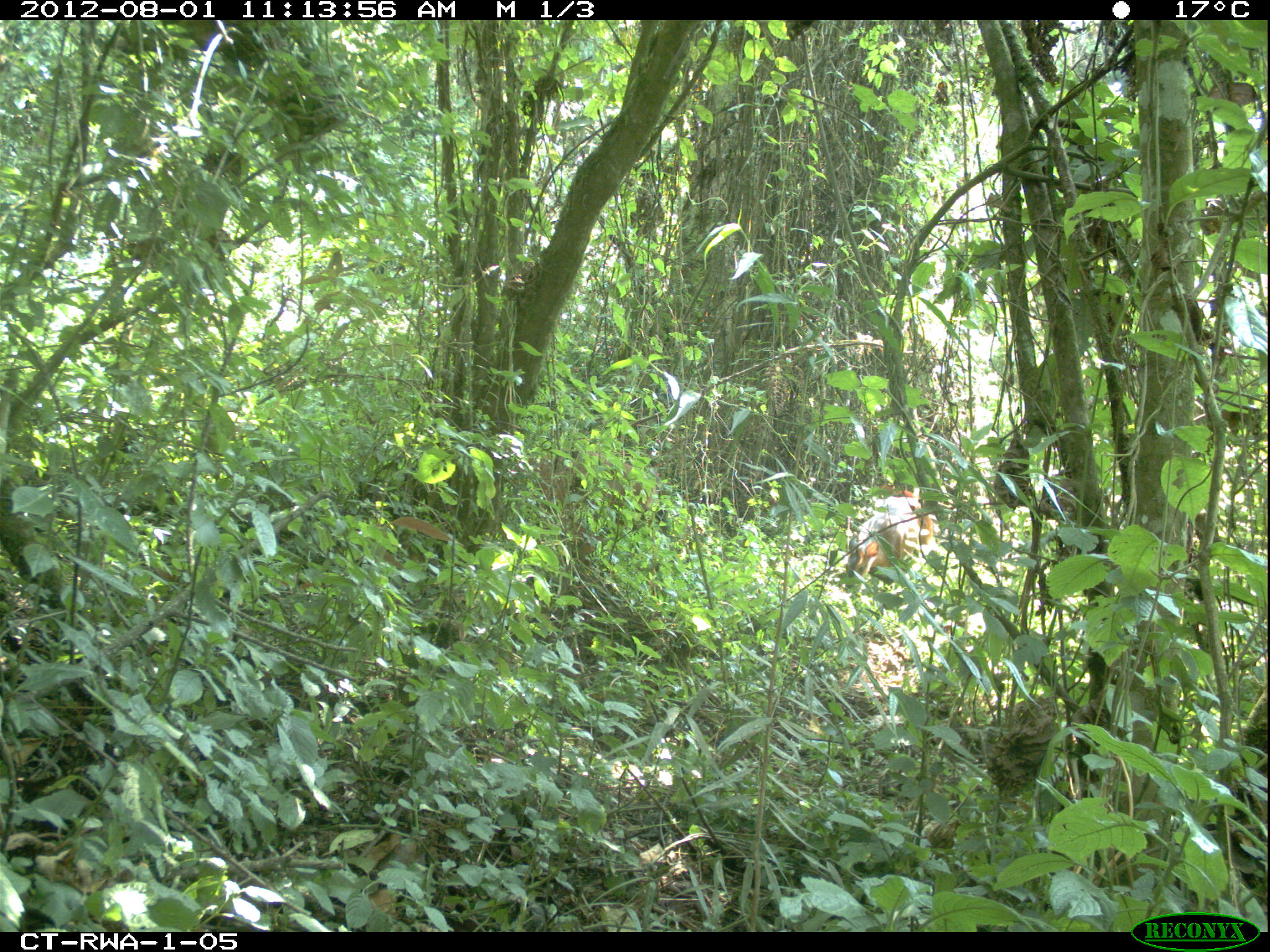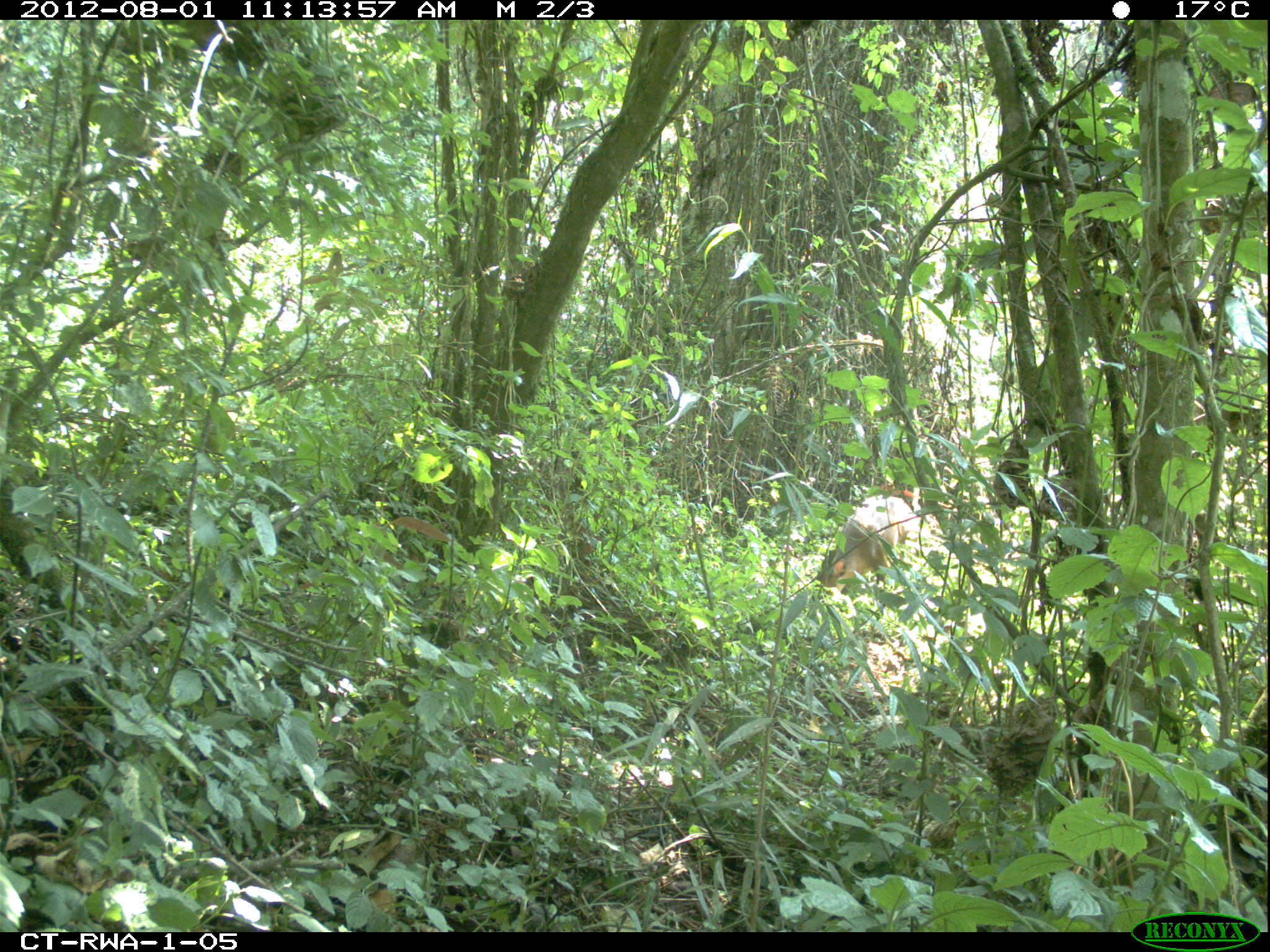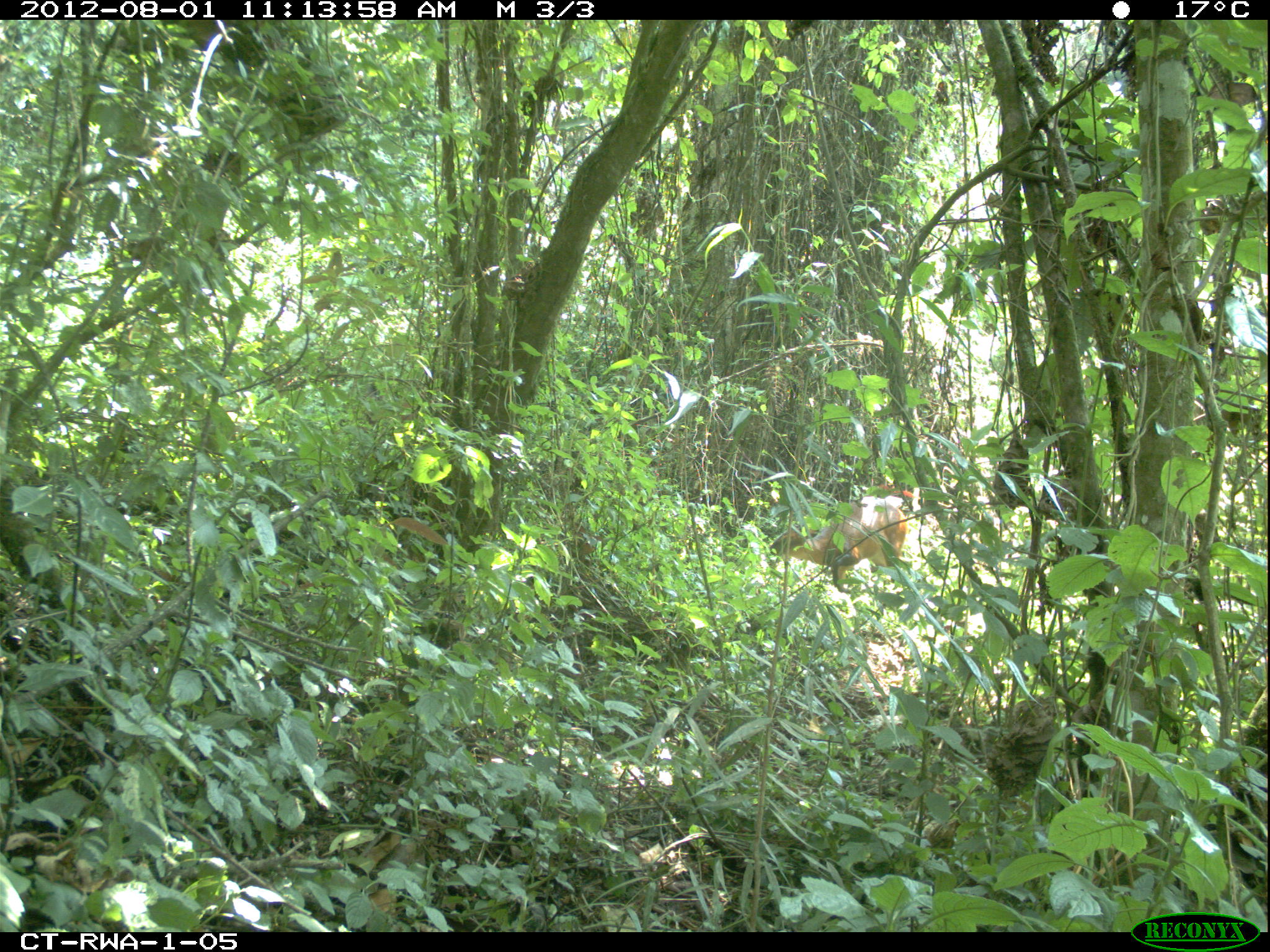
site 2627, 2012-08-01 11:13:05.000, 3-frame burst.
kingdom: Animalia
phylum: Chordata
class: Mammalia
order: Artiodactyla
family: Bovidae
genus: Cephalophus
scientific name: Cephalophus nigrifrons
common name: black-fronted duiker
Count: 1.